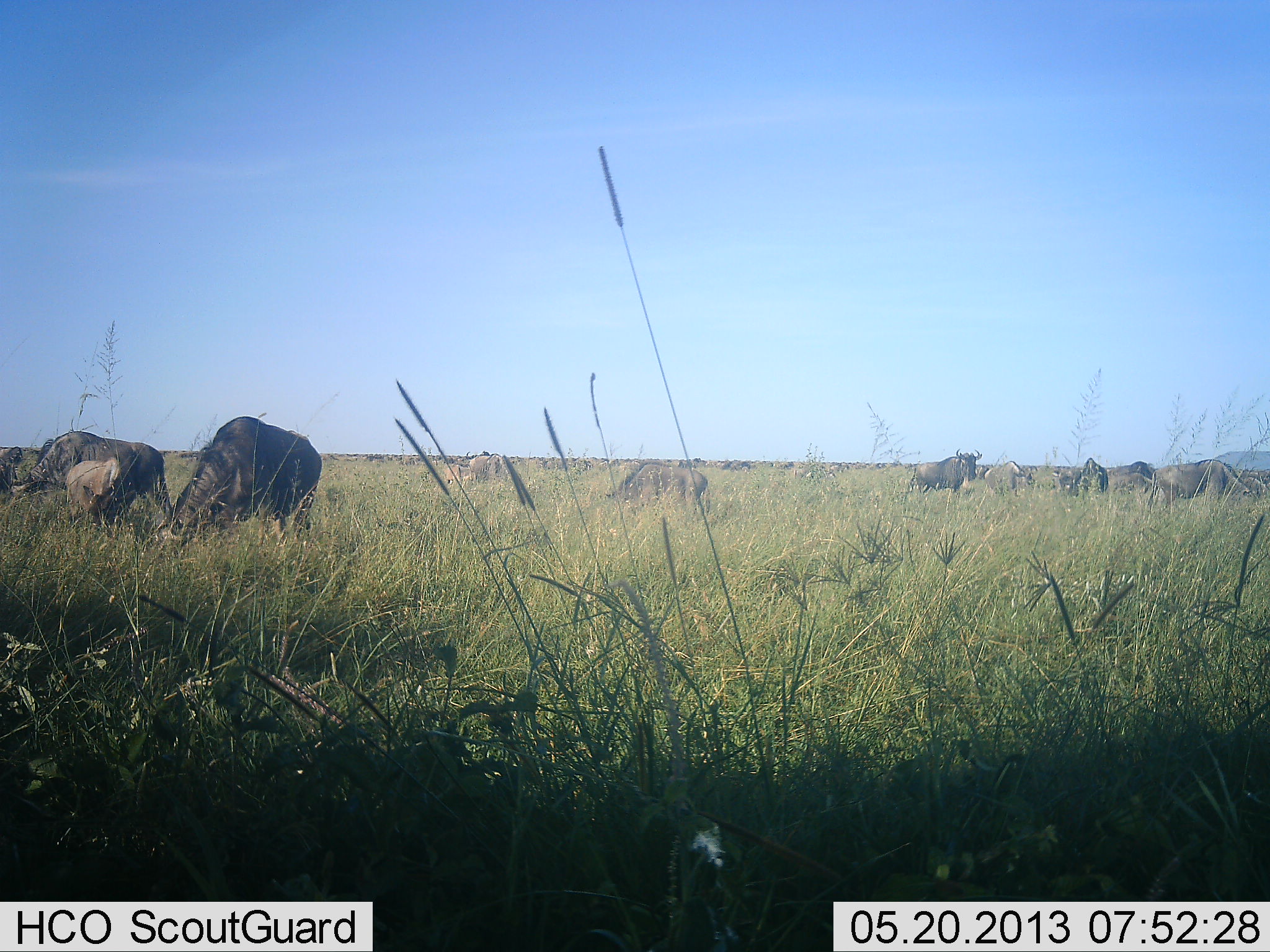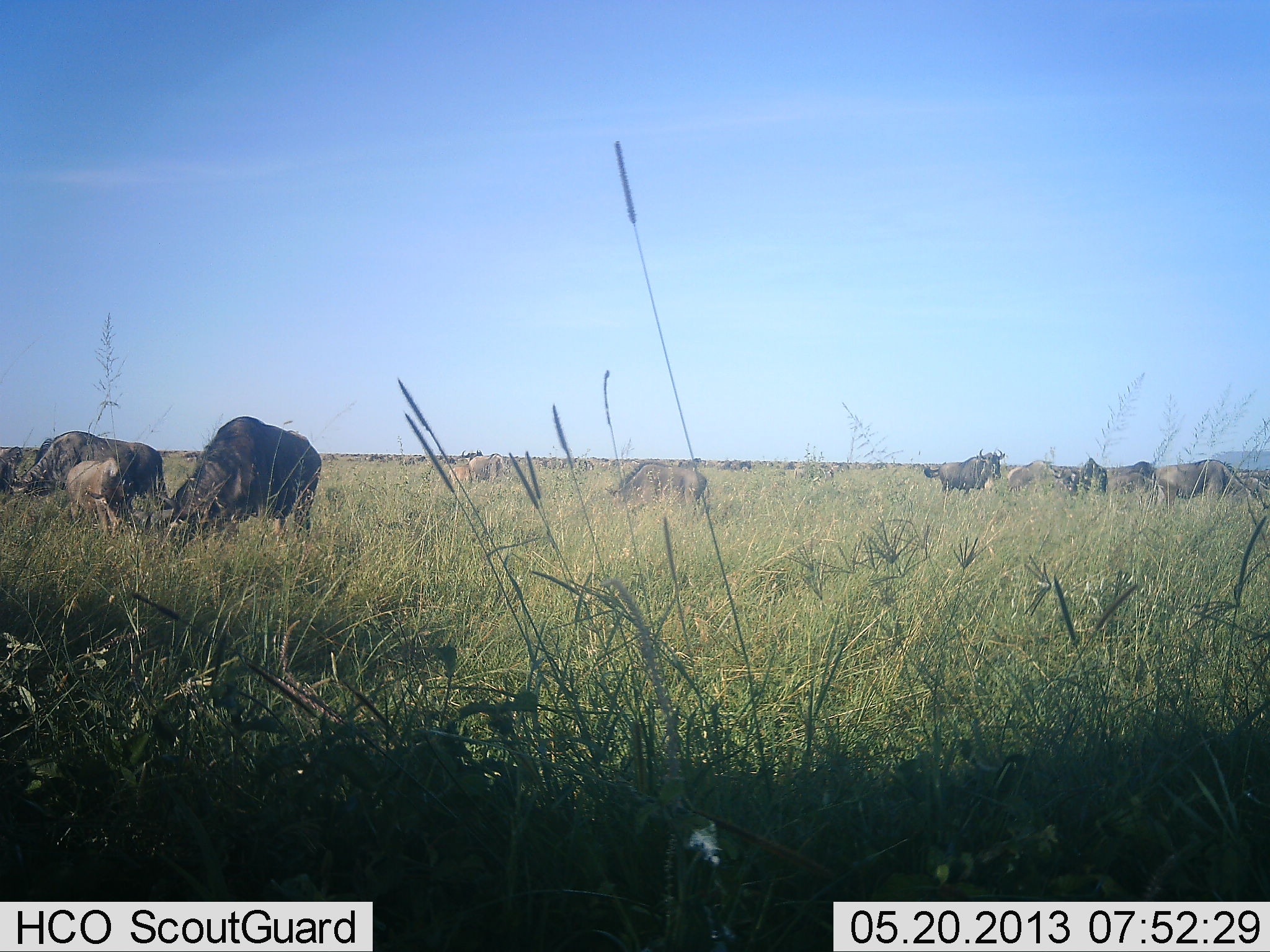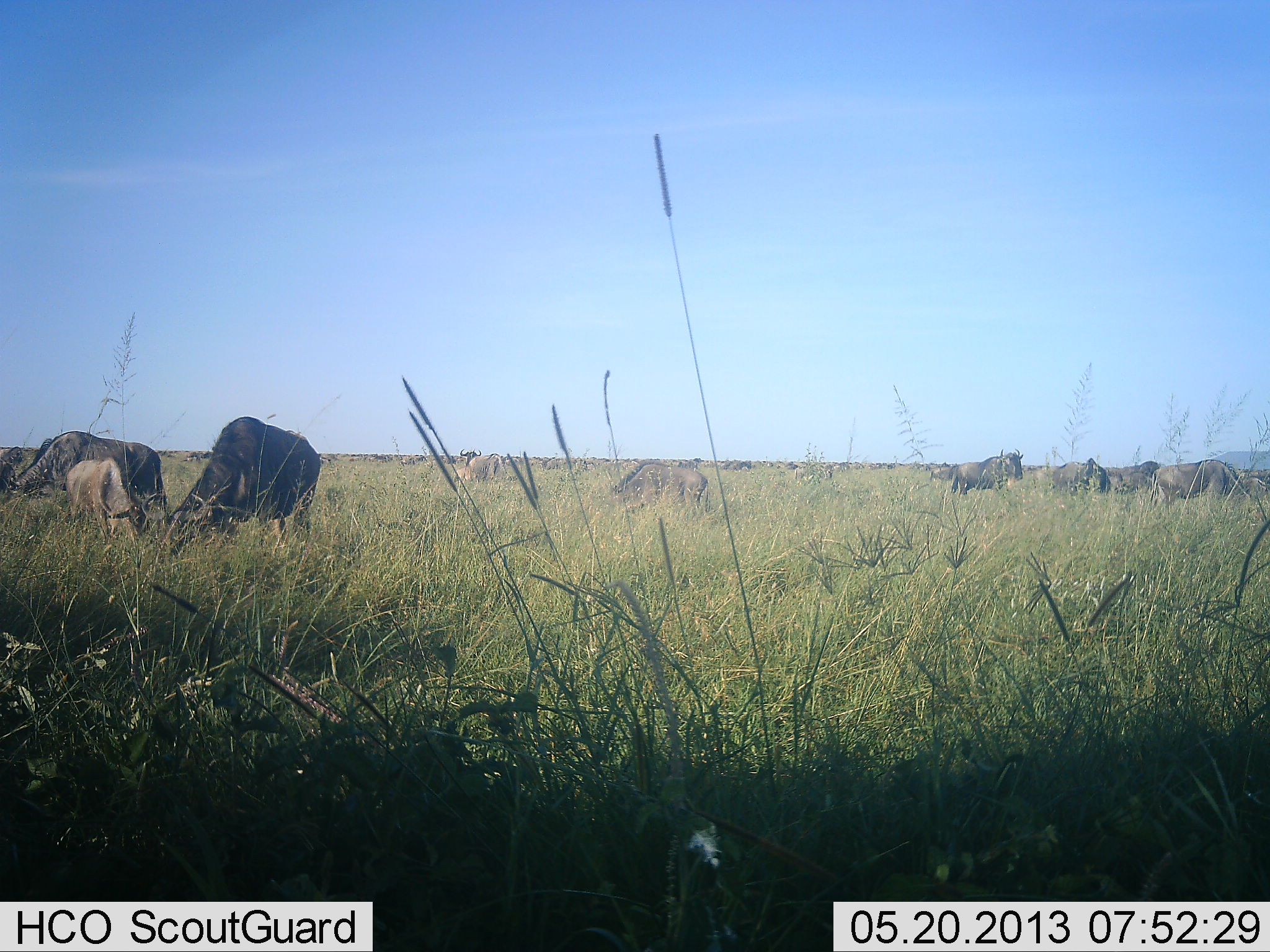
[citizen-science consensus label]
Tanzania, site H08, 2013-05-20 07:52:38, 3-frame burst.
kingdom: Animalia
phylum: Chordata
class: Mammalia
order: Artiodactyla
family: Bovidae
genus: Connochaetes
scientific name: Connochaetes taurinus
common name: blue wildebeest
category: wildebeest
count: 11-50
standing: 60%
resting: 0%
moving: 40%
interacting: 5%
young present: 35%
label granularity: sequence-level